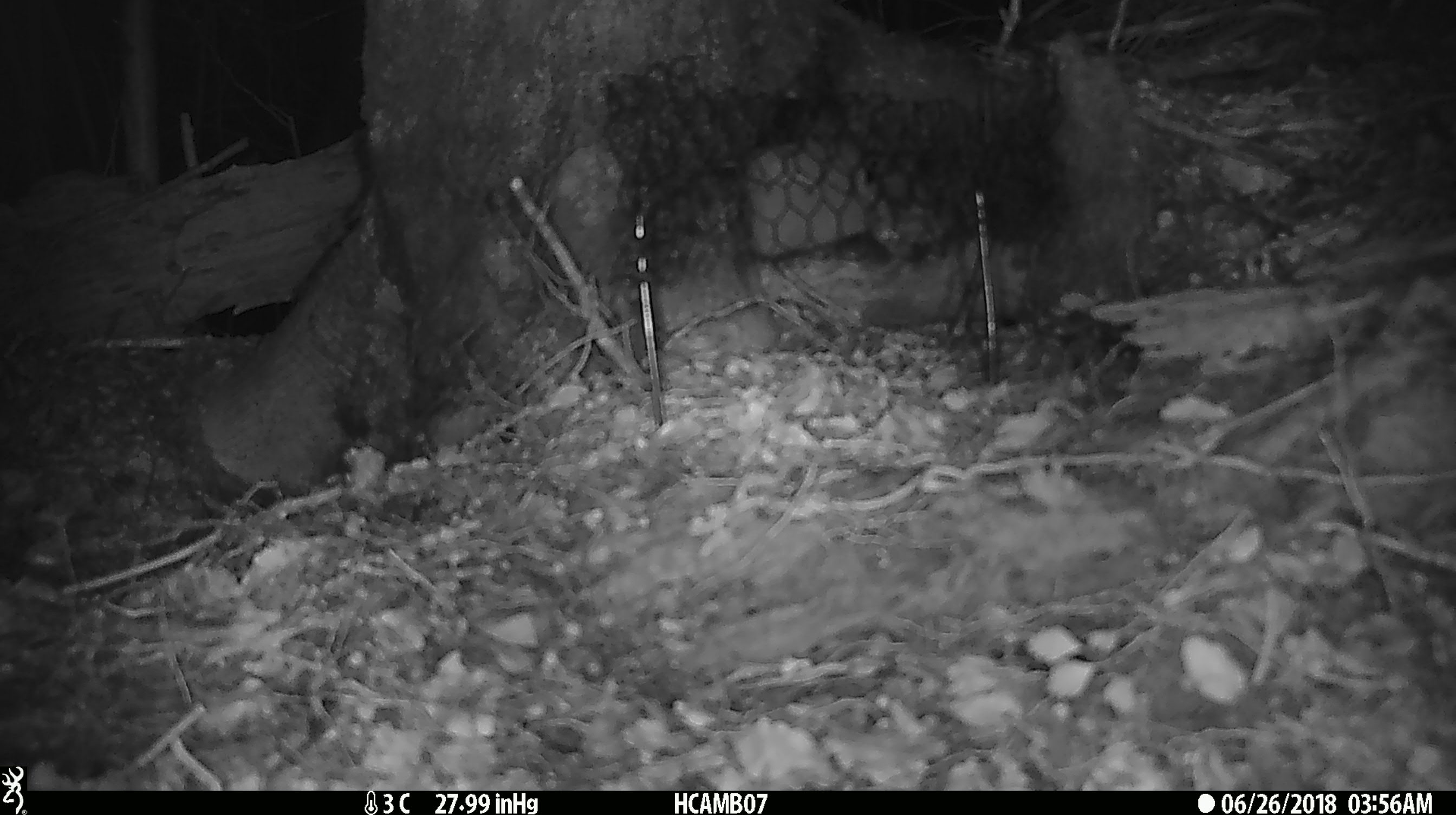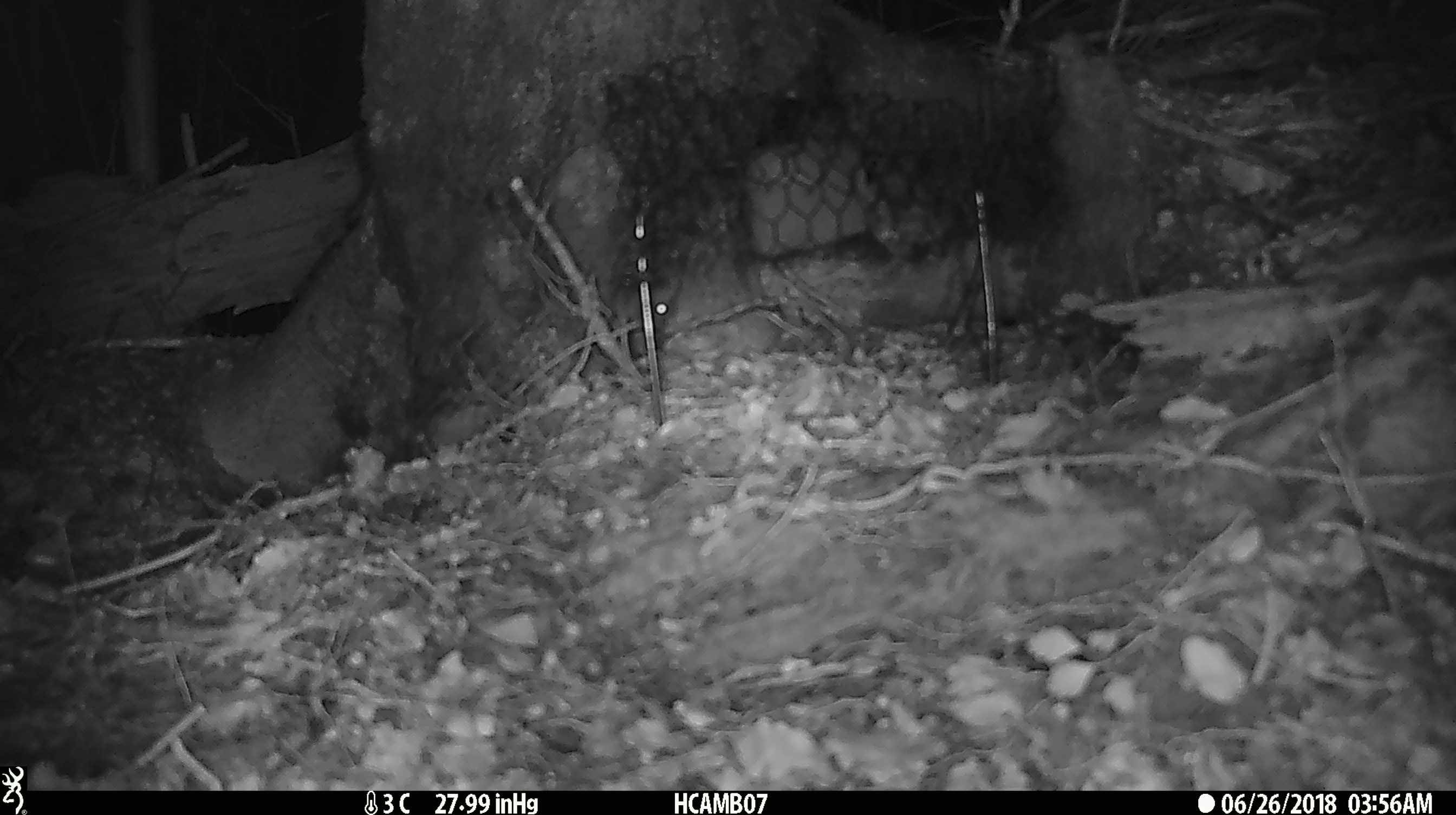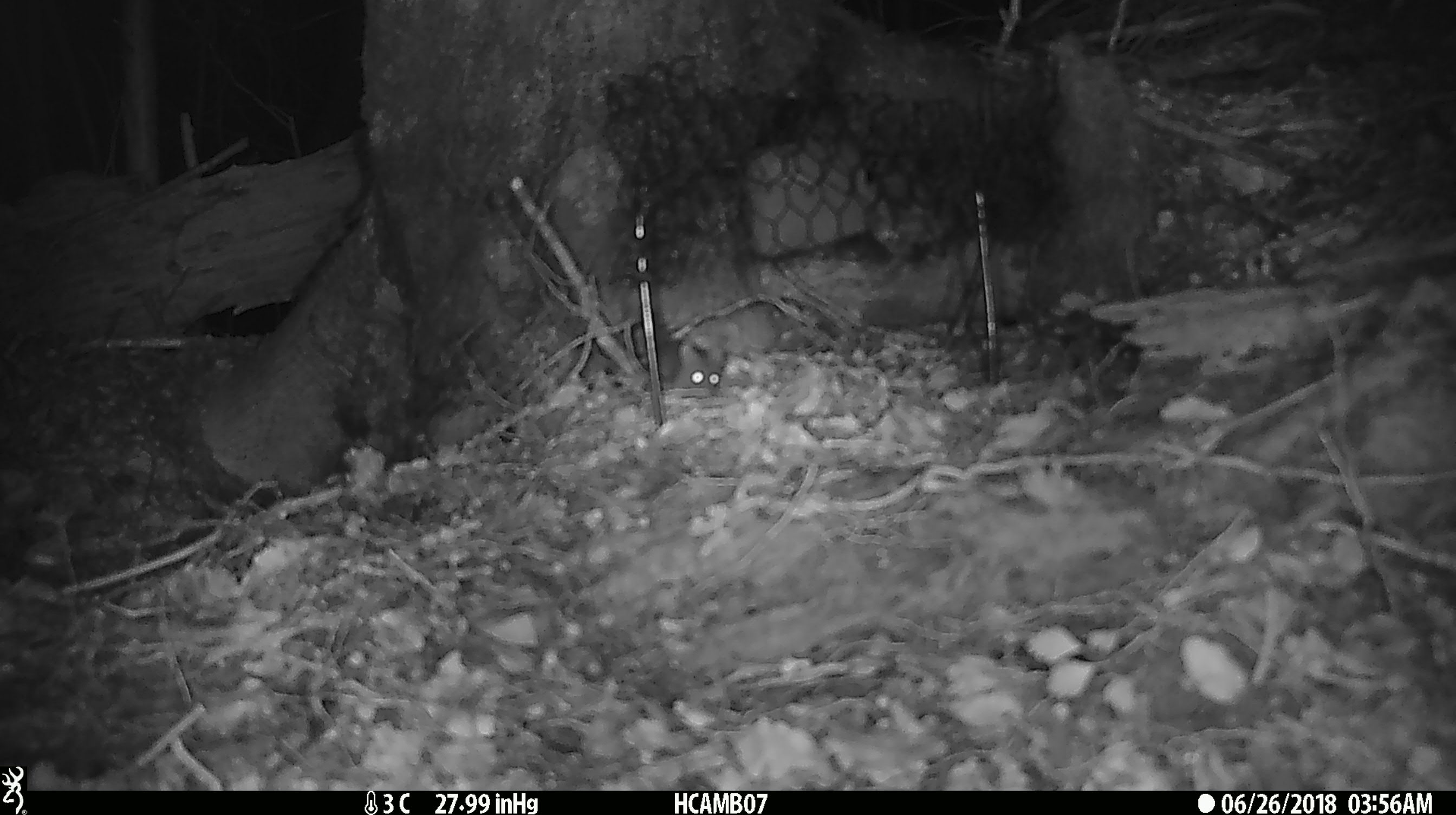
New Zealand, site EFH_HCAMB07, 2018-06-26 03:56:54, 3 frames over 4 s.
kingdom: Animalia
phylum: Chordata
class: Mammalia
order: Rodentia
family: Muridae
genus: Mus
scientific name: Mus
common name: mouse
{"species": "mouse (Mus)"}